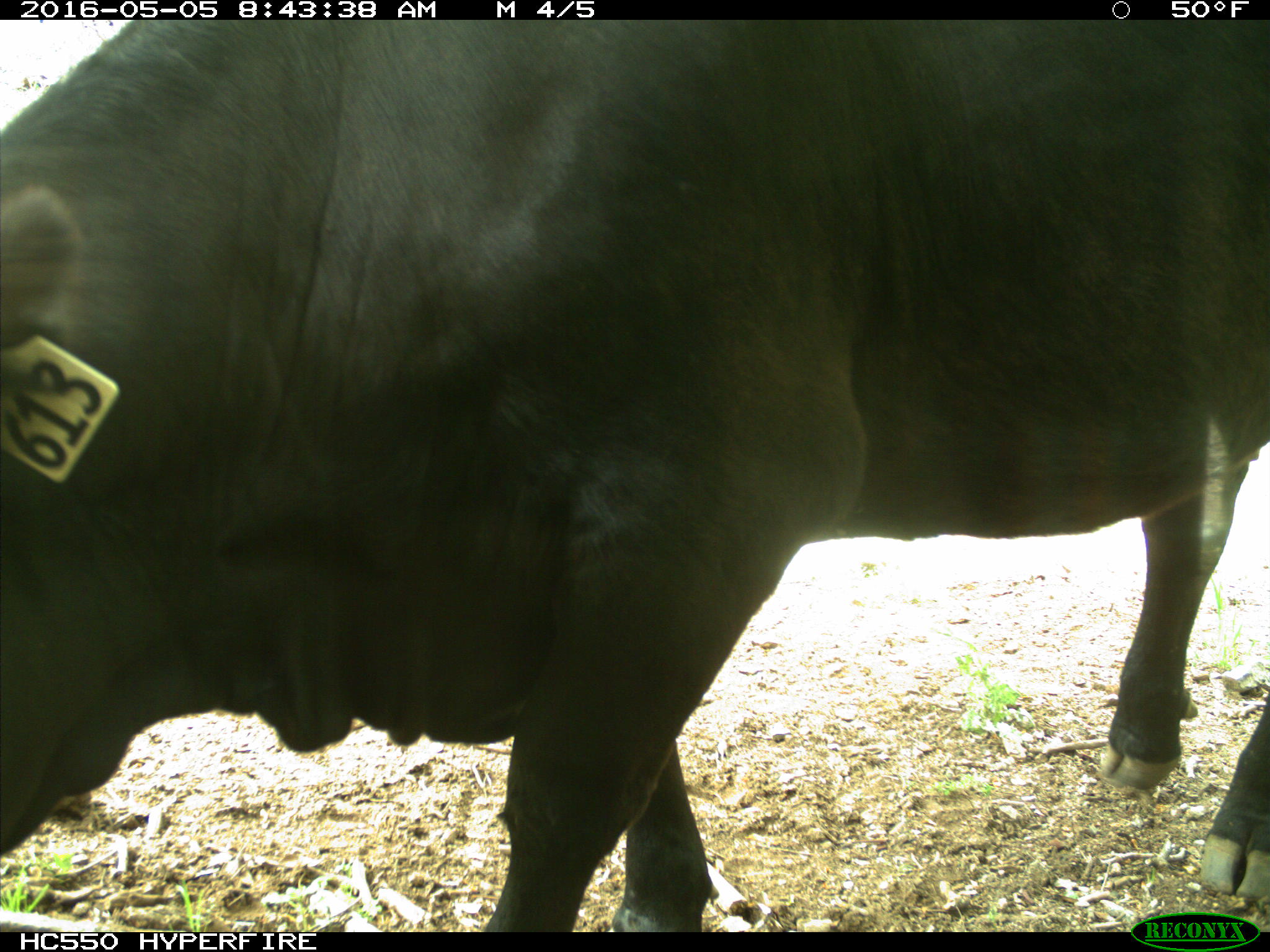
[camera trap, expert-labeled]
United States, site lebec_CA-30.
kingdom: Animalia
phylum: Chordata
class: Mammalia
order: Artiodactyla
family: Bovidae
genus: Bos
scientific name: Bos taurus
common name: domestic cow